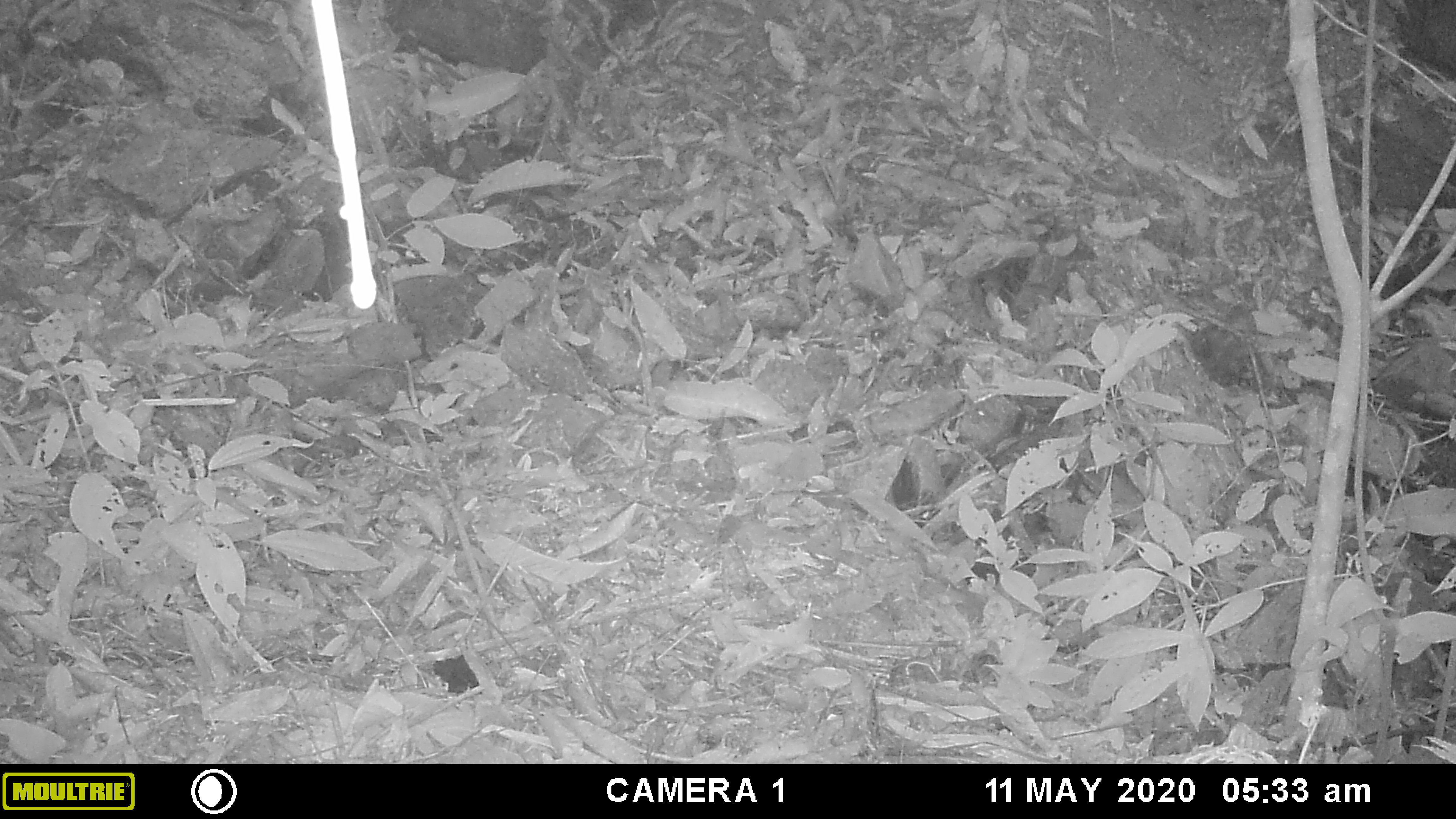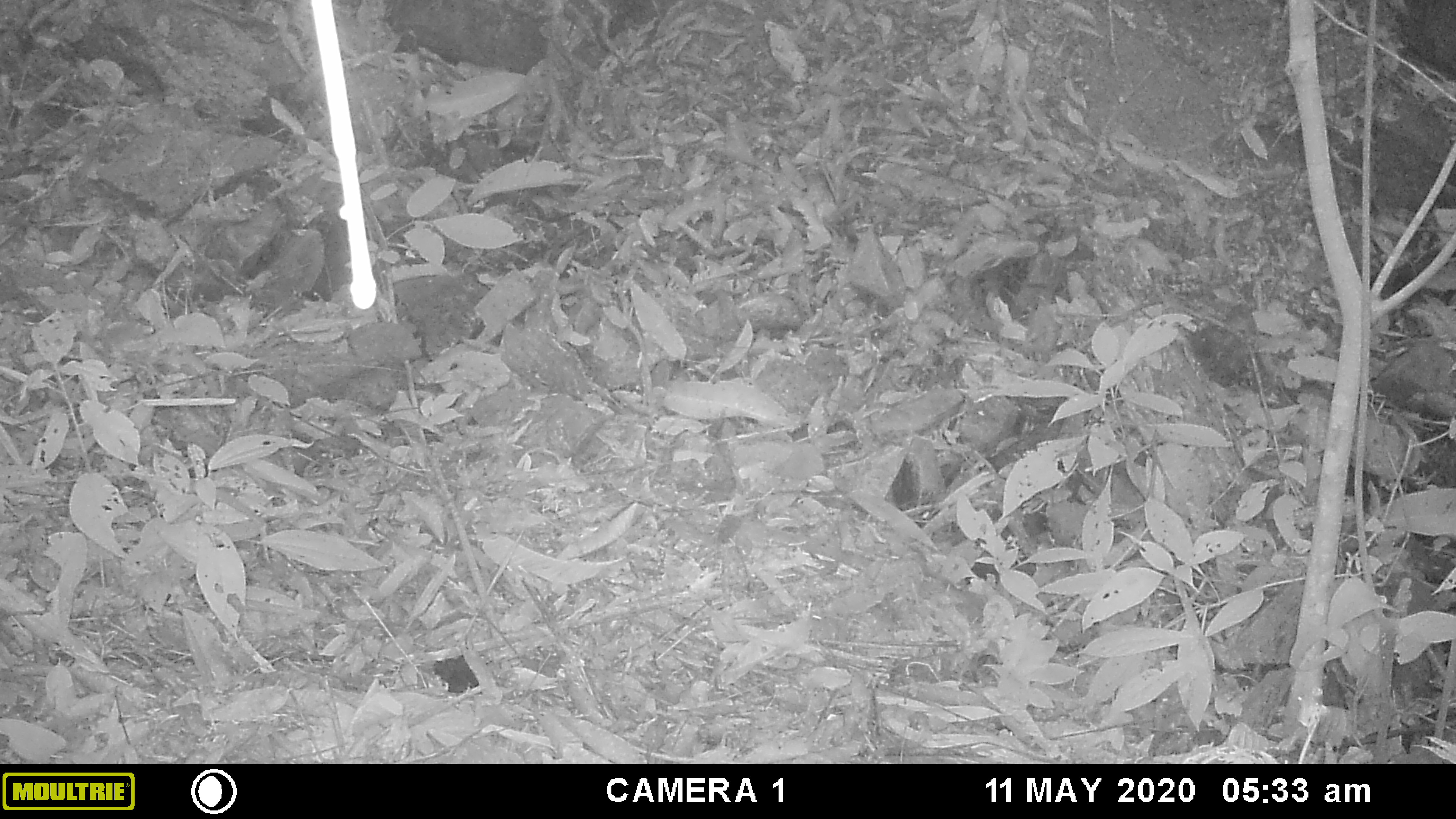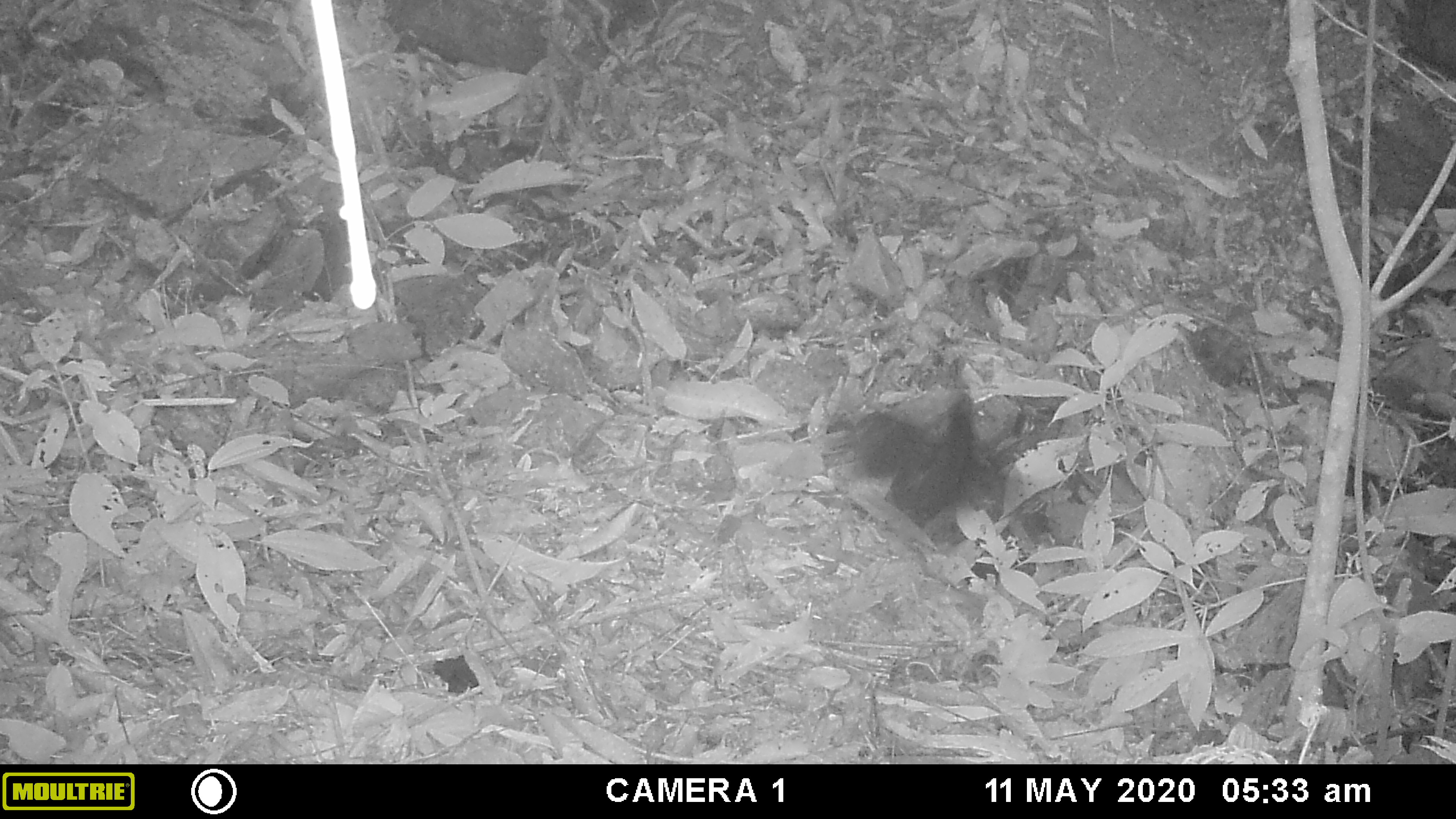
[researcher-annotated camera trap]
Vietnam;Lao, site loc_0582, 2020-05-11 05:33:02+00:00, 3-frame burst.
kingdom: Animalia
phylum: Chordata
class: Aves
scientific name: Aves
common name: bird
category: unidentified bird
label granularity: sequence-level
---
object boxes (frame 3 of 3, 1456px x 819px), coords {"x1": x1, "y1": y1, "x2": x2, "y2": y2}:
unidentified bird: {"x1": 825, "y1": 388, "x2": 1022, "y2": 524}